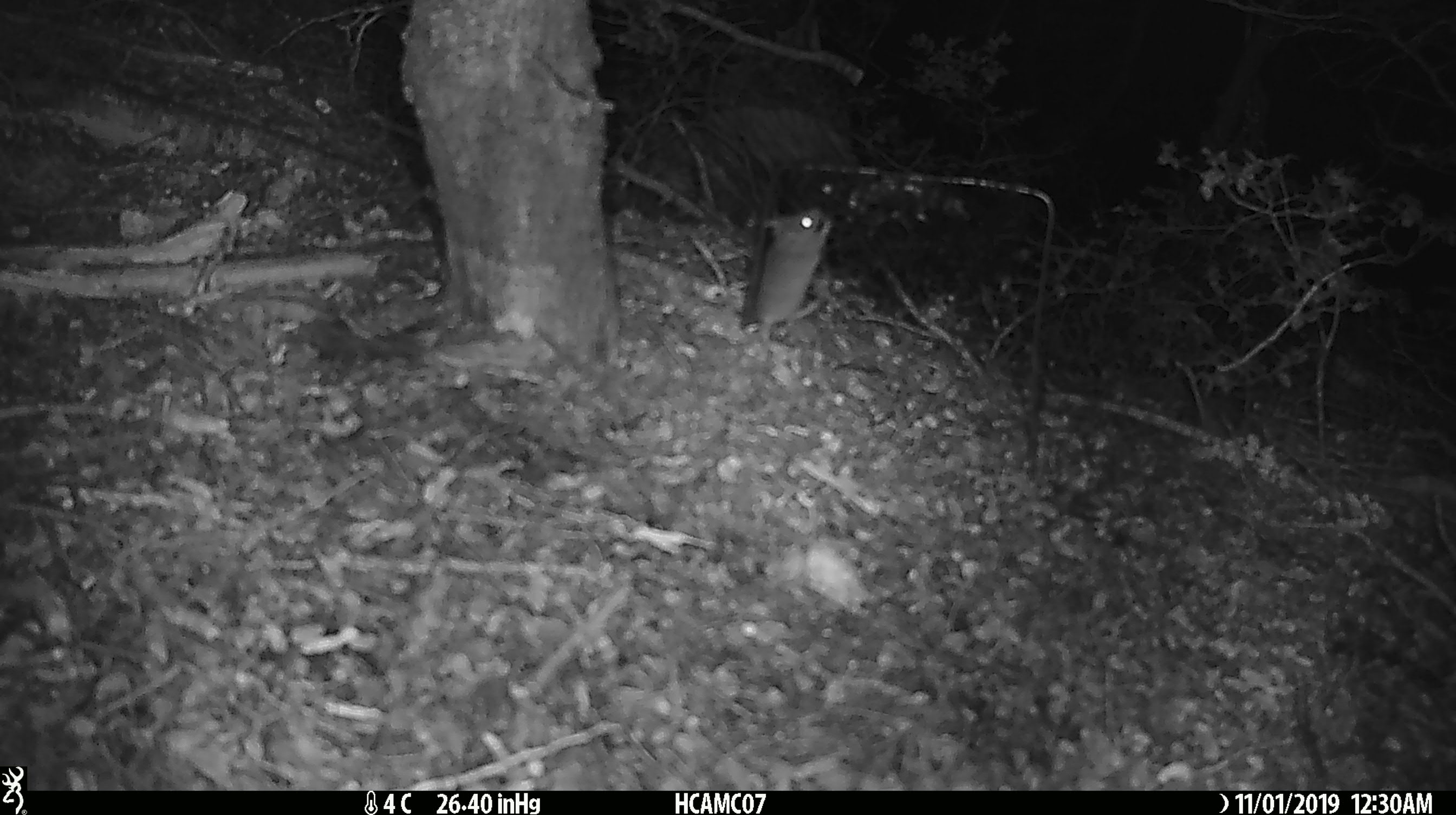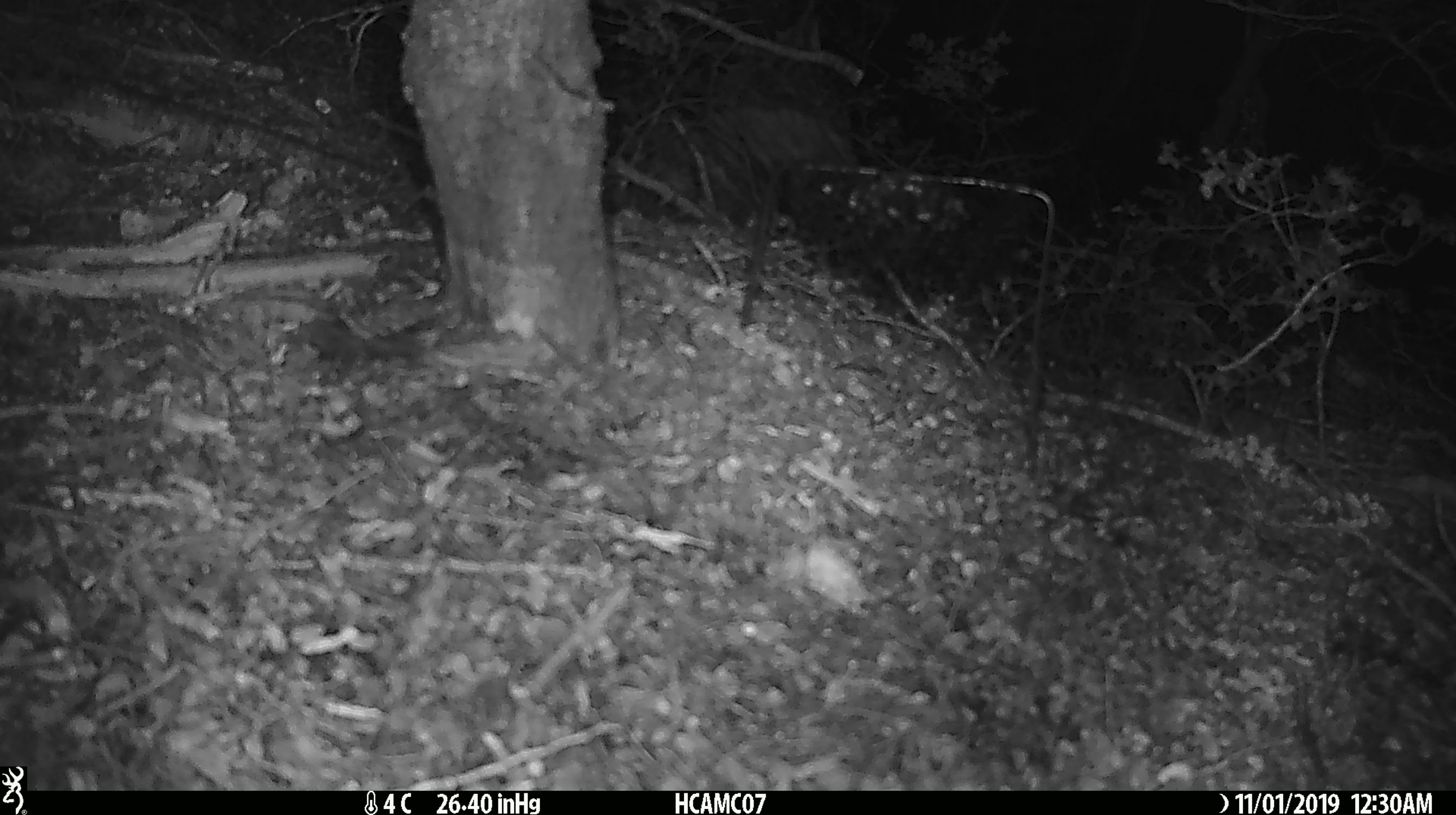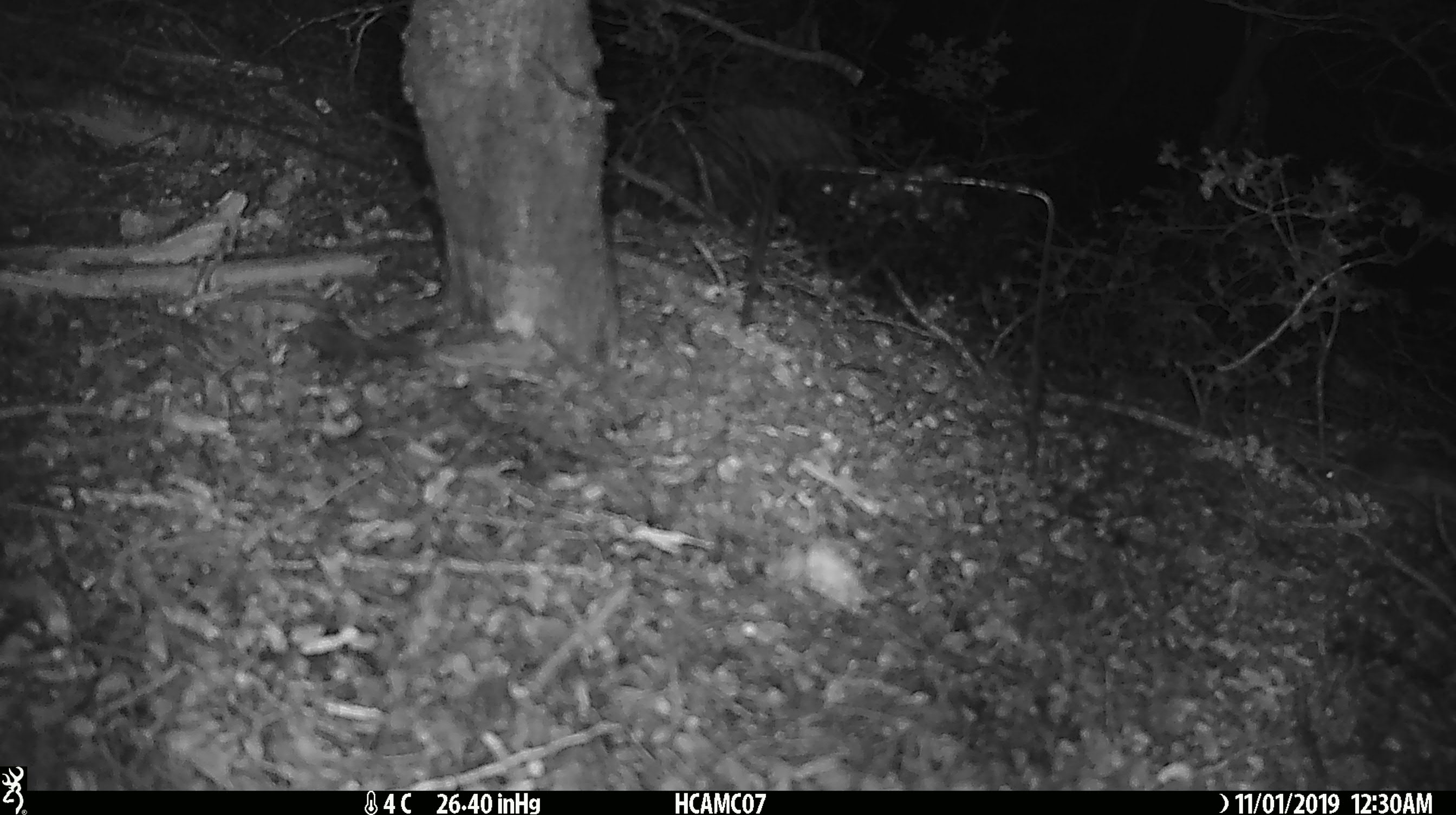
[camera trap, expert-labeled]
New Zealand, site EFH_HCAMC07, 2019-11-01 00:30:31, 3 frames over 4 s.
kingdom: Animalia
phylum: Chordata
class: Mammalia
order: Rodentia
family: Muridae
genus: Mus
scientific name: Mus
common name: mouse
Mouse (Mus).